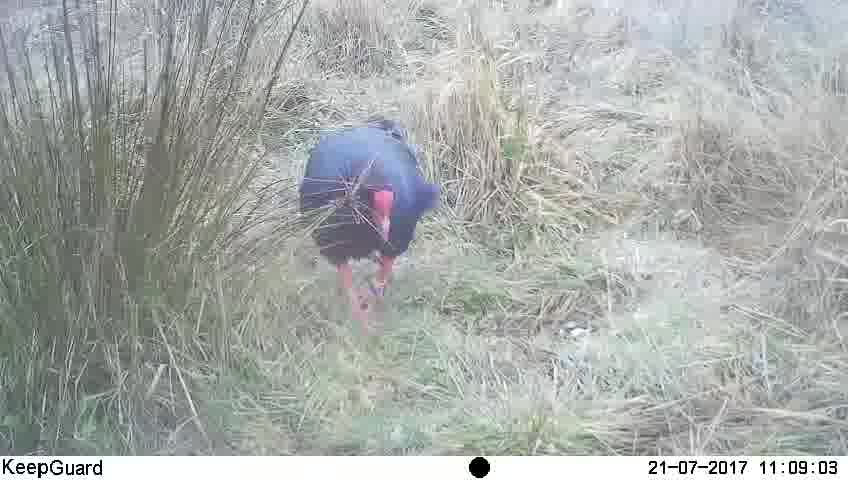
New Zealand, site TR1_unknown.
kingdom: Animalia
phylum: Chordata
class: Aves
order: Gruiformes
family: Rallidae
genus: Porphyrio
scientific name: Porphyrio mantelli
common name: takahe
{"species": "takahe (Porphyrio mantelli)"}